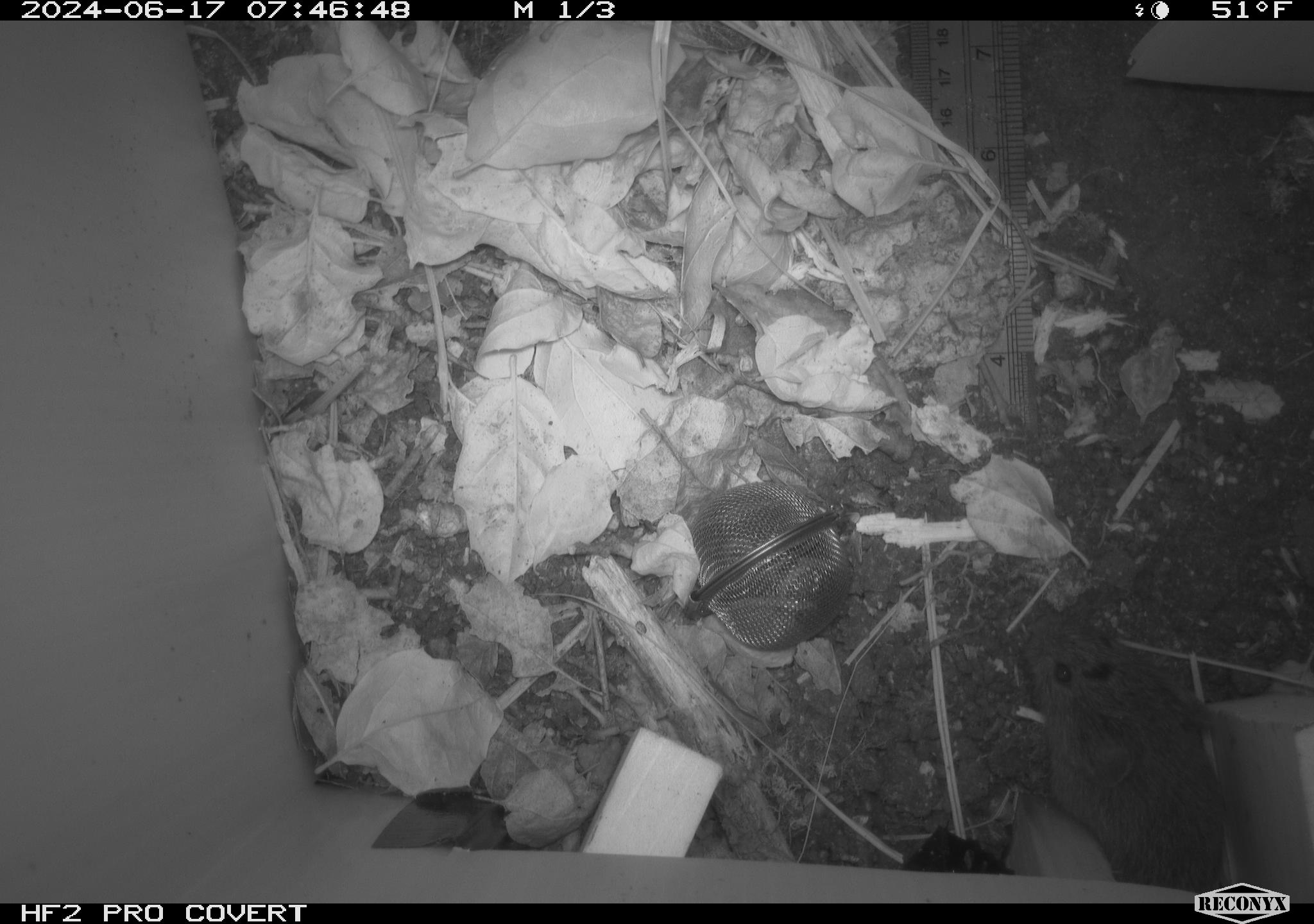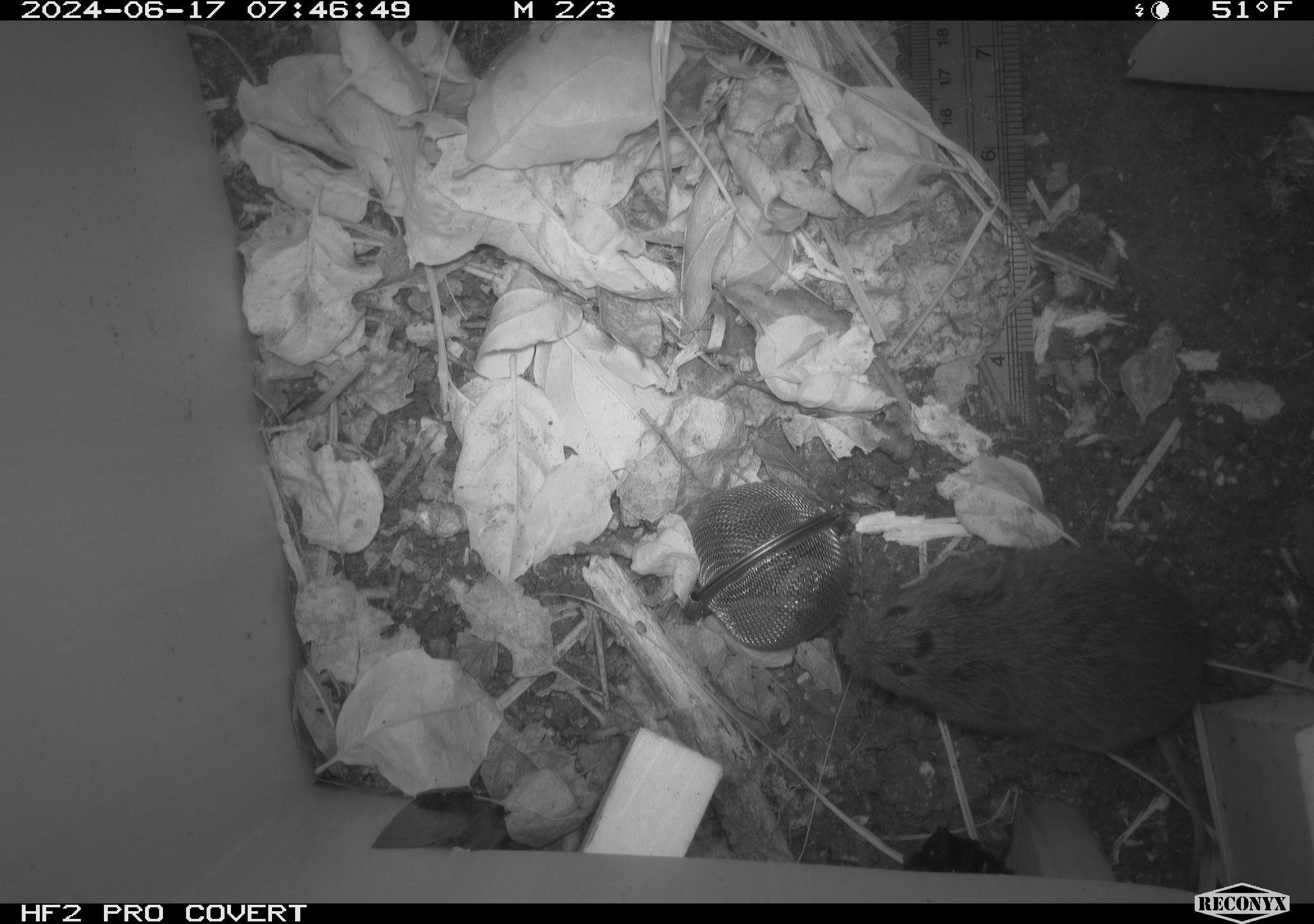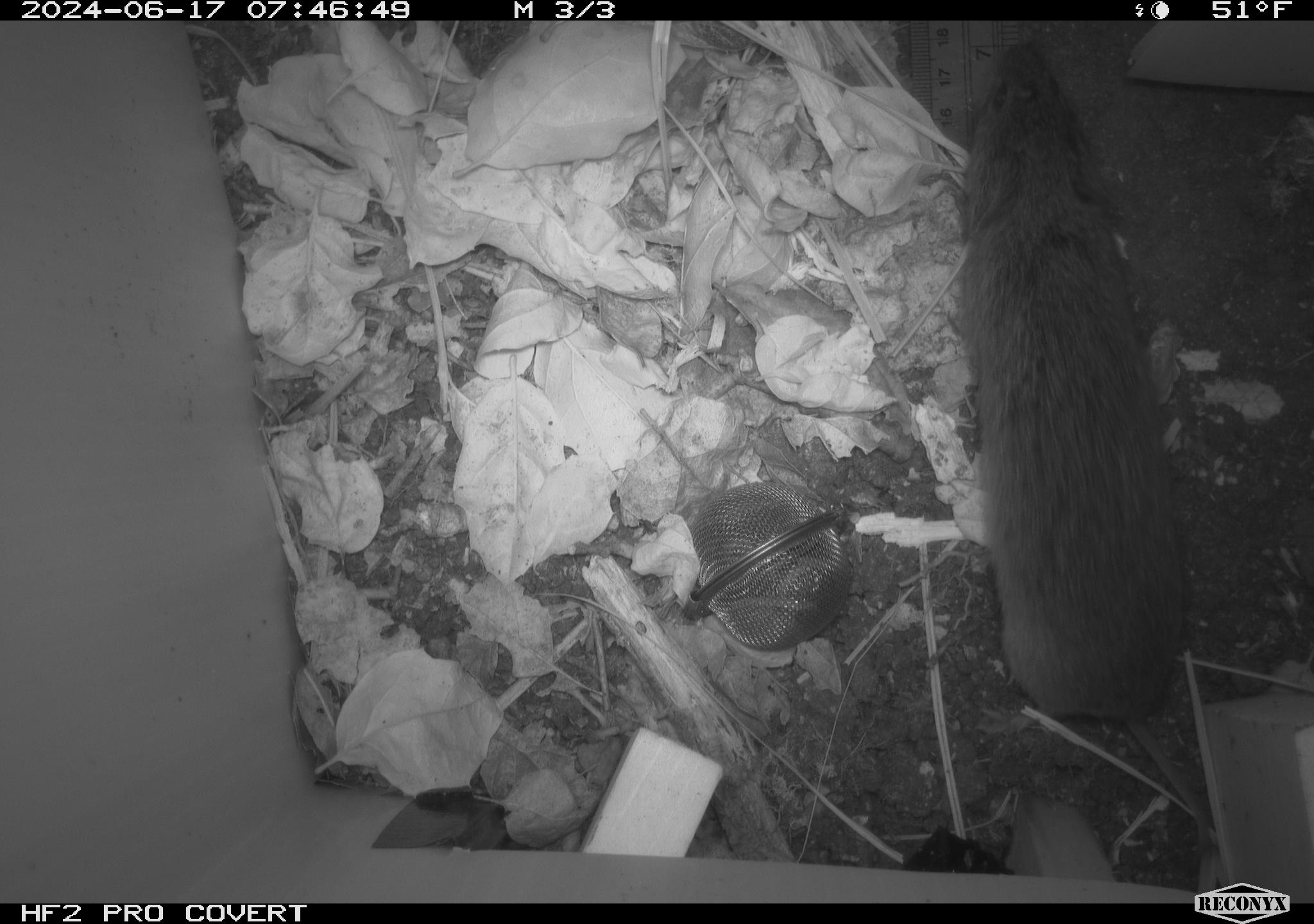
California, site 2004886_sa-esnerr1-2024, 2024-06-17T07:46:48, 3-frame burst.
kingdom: Animalia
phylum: Chordata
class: Mammalia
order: Rodentia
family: Cricetidae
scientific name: Cricetidae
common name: hamsters, voles, lemmings, and allies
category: cricetidae family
Cricetidae family (hamsters, voles, lemmings, and allies) (Cricetidae).